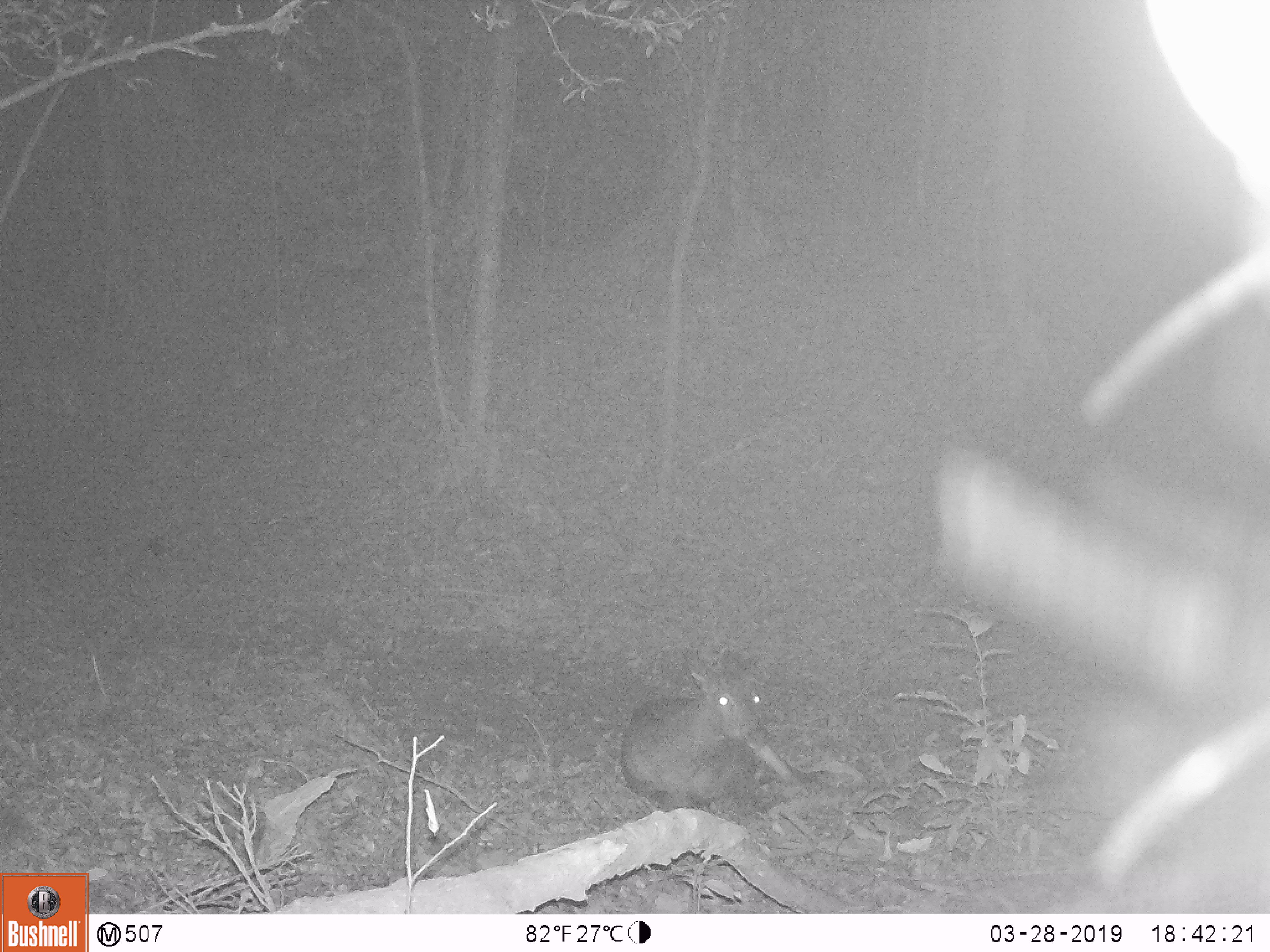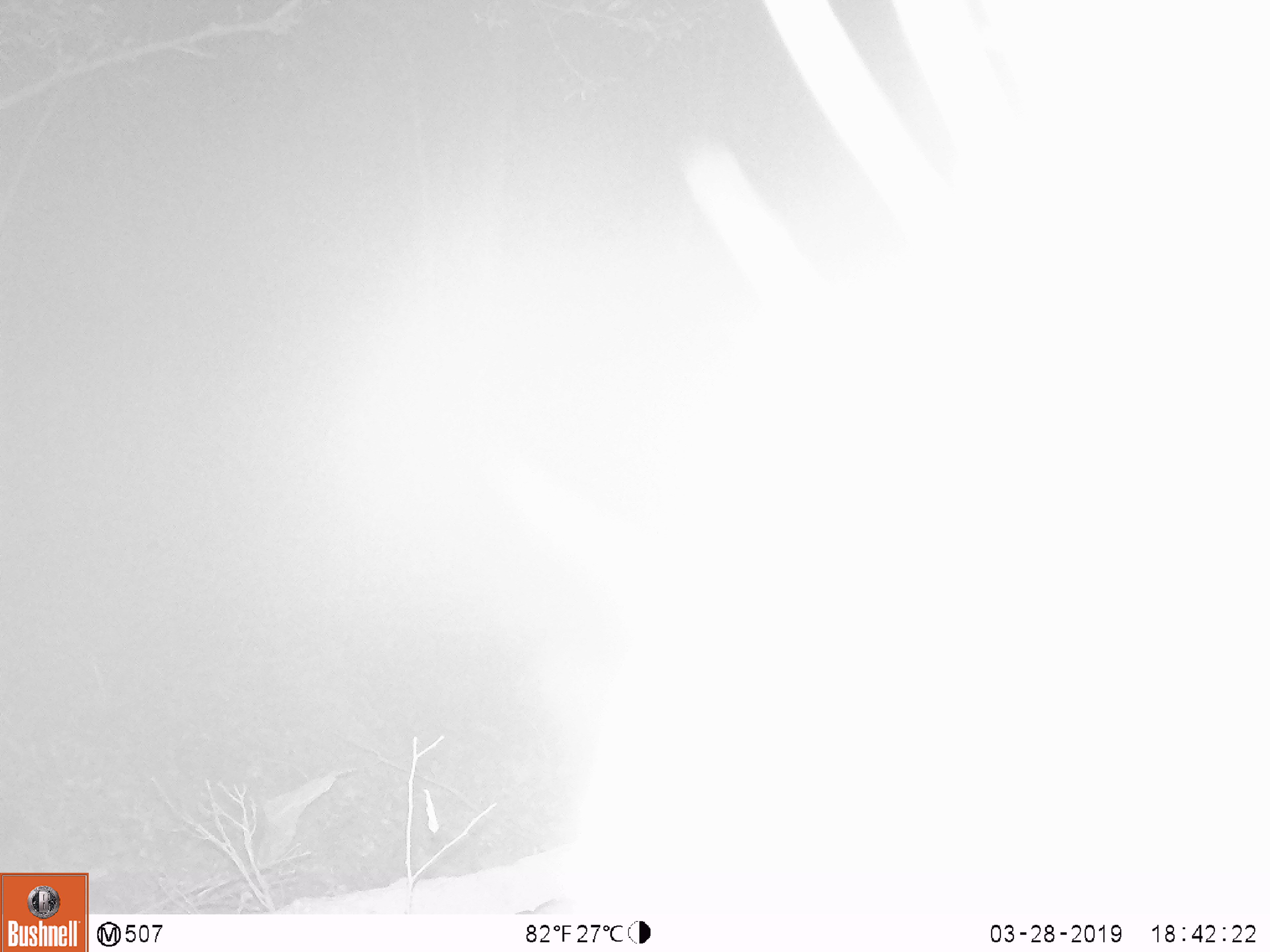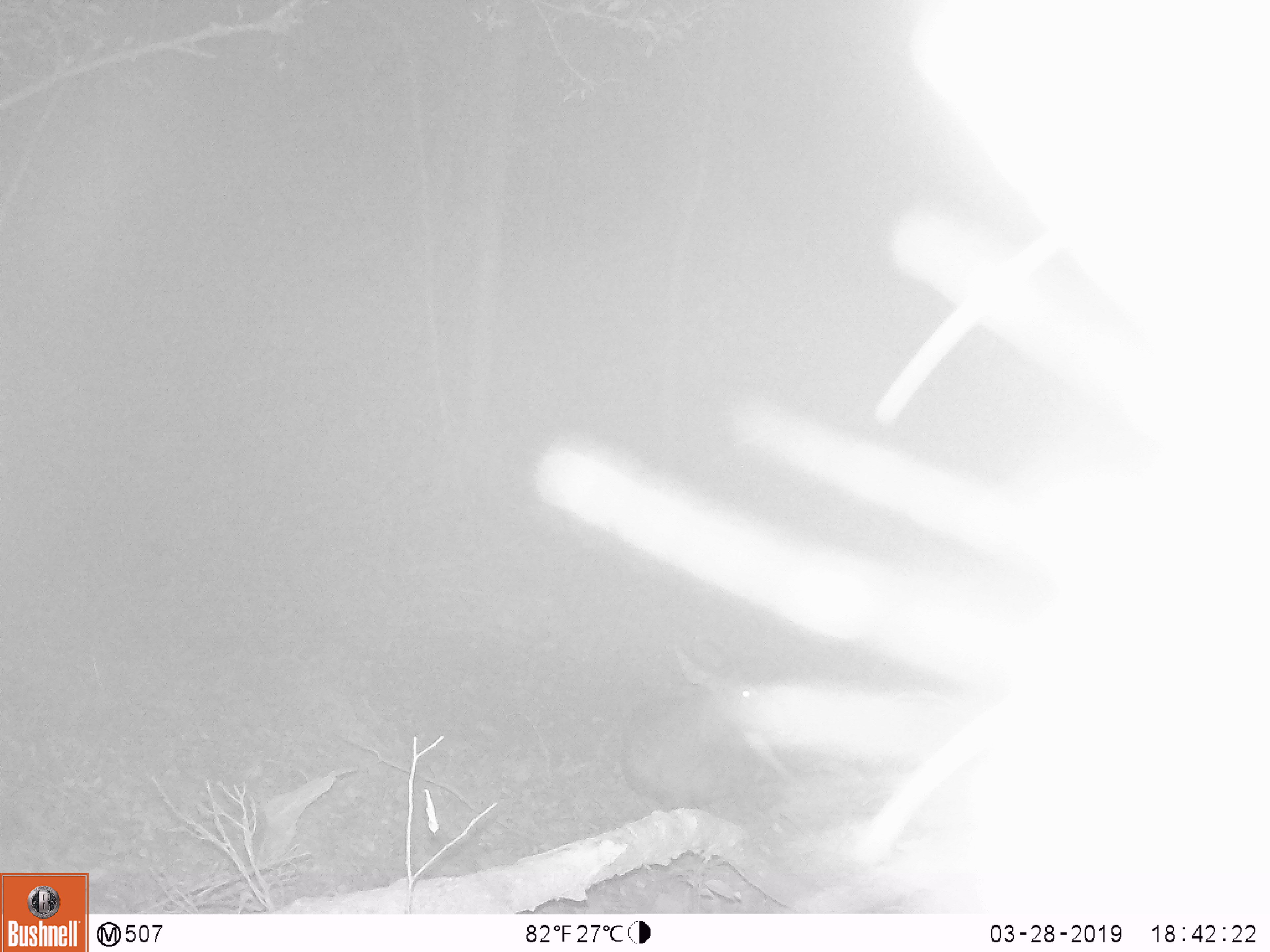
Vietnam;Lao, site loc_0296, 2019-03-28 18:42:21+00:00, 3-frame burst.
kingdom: Animalia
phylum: Chordata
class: Mammalia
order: Artiodactyla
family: Cervidae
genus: Rusa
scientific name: Rusa unicolor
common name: sambar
Sambar (Rusa unicolor). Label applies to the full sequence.